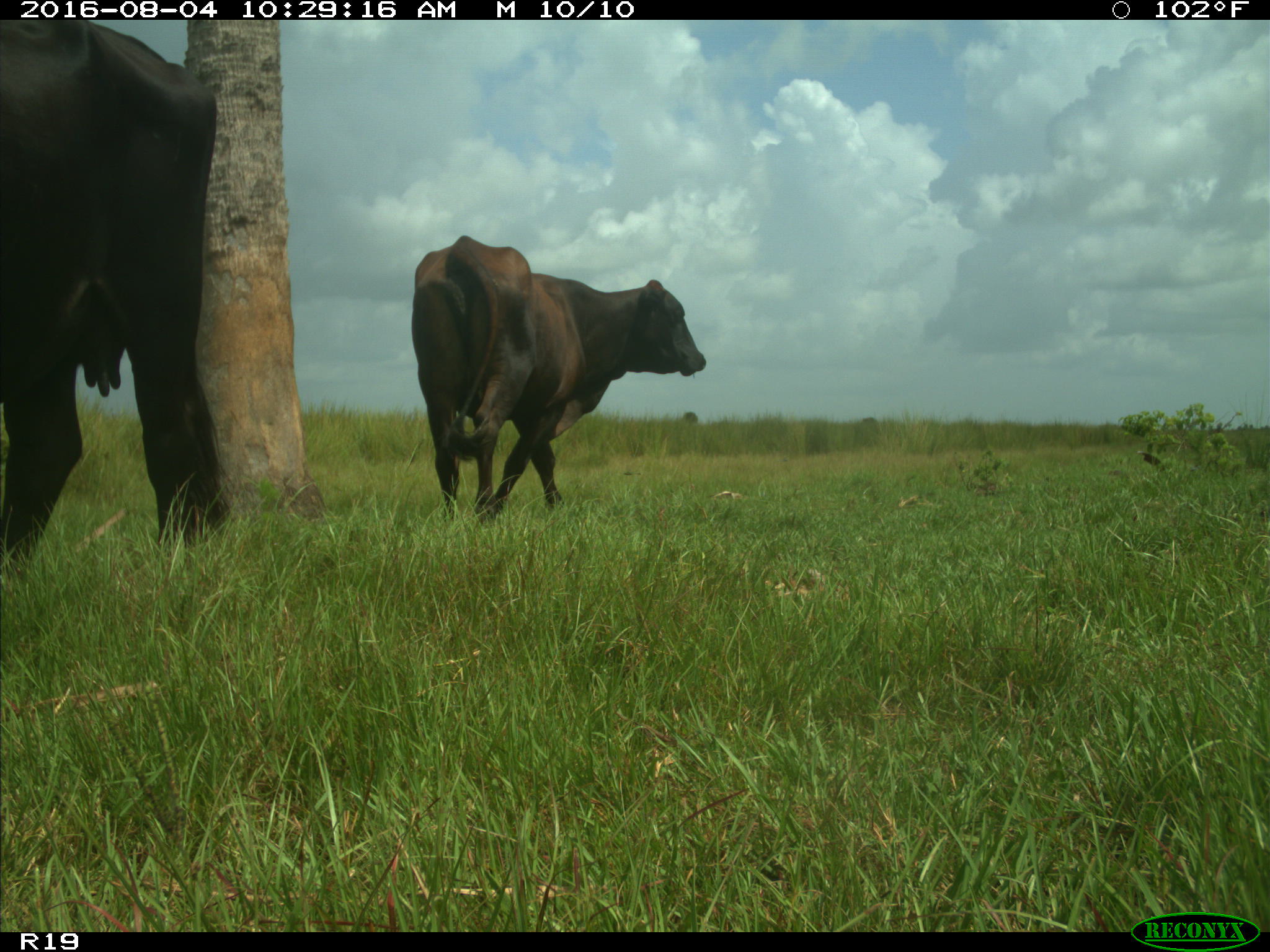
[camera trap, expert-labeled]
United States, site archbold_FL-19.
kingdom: Animalia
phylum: Chordata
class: Mammalia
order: Artiodactyla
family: Bovidae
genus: Bos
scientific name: Bos taurus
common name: domestic cow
Bos taurus (domestic cow).